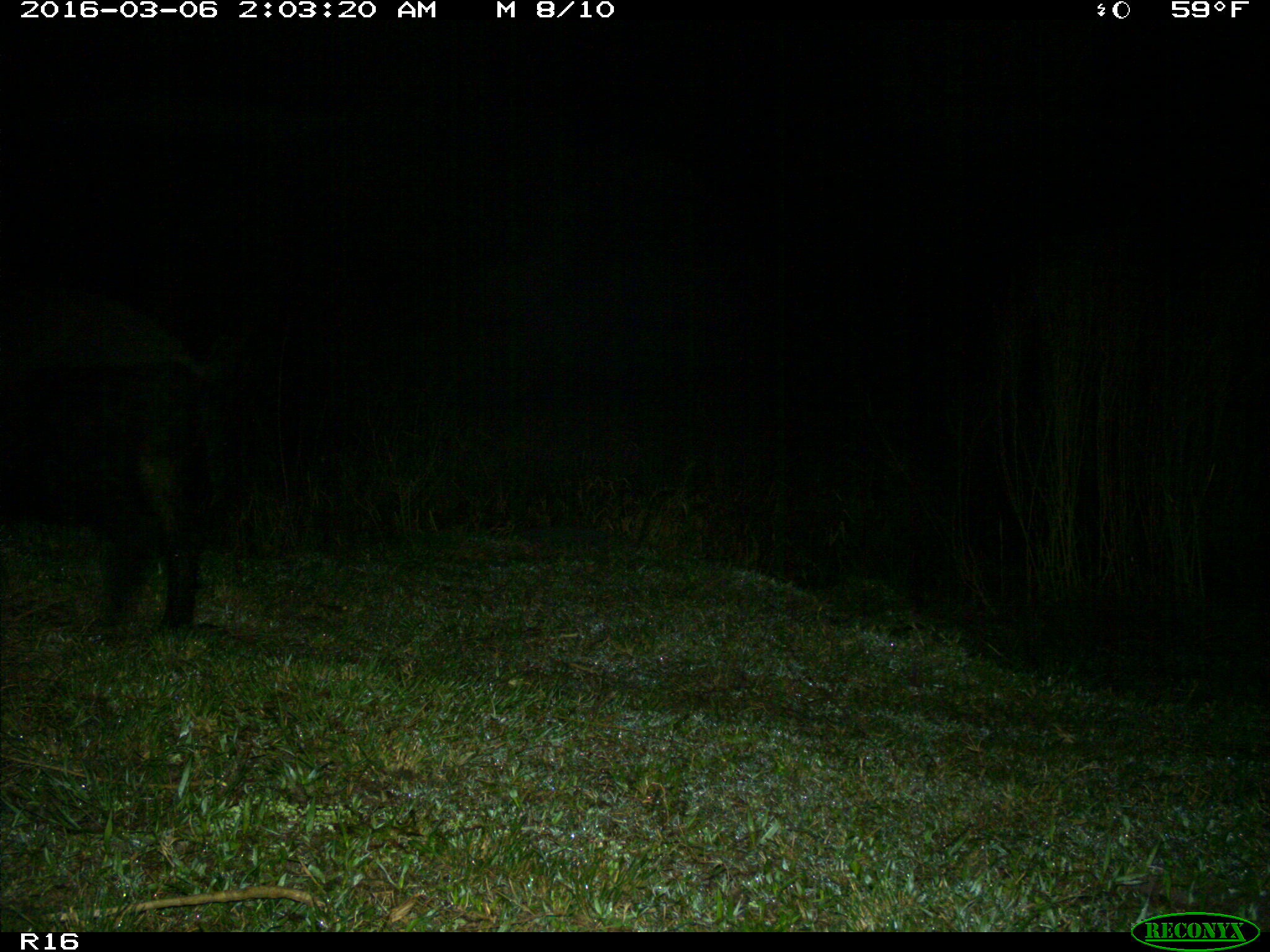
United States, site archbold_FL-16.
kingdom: Animalia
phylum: Chordata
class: Mammalia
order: Artiodactyla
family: Suidae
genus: Sus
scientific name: Sus scrofa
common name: wild boar